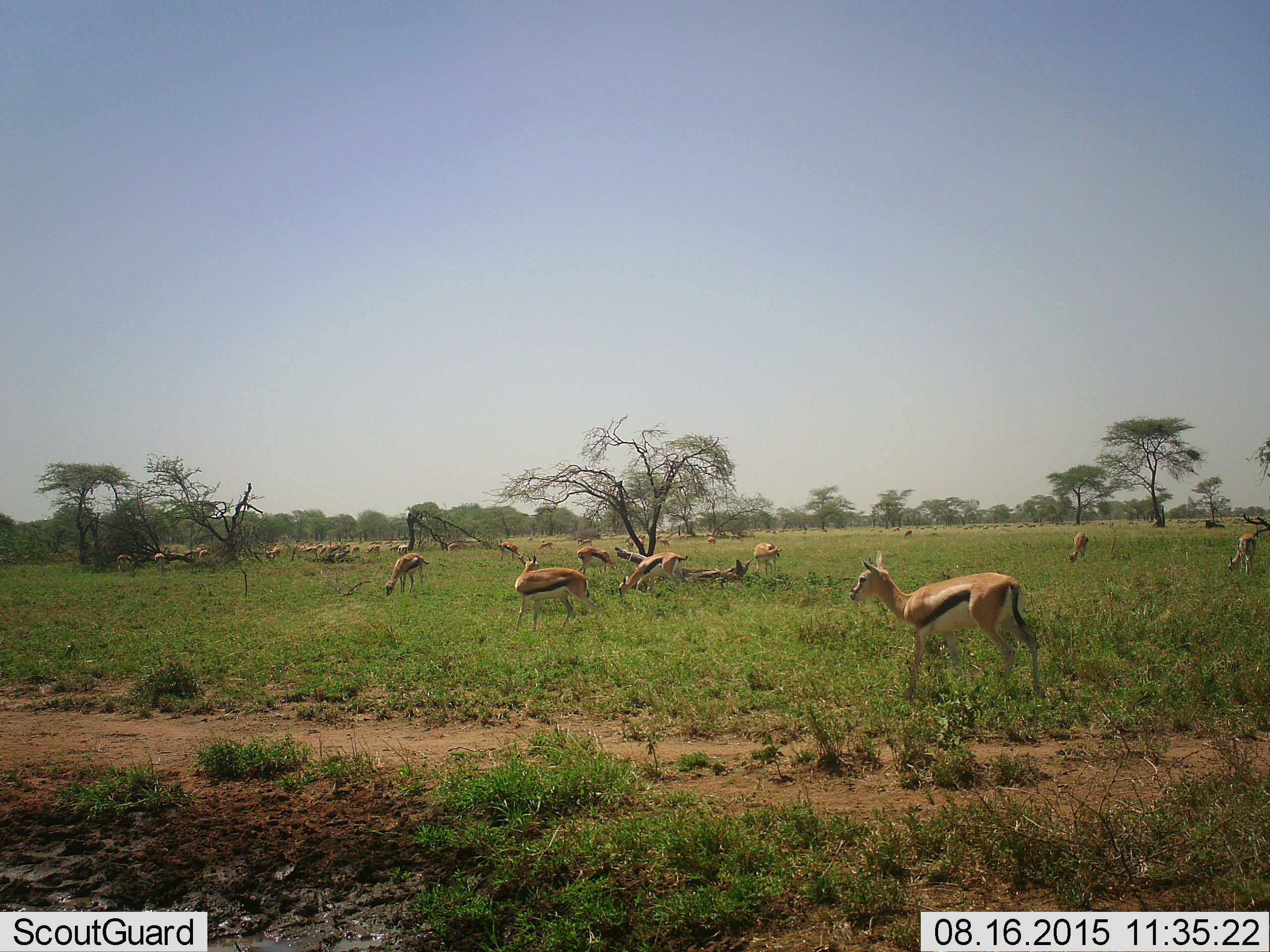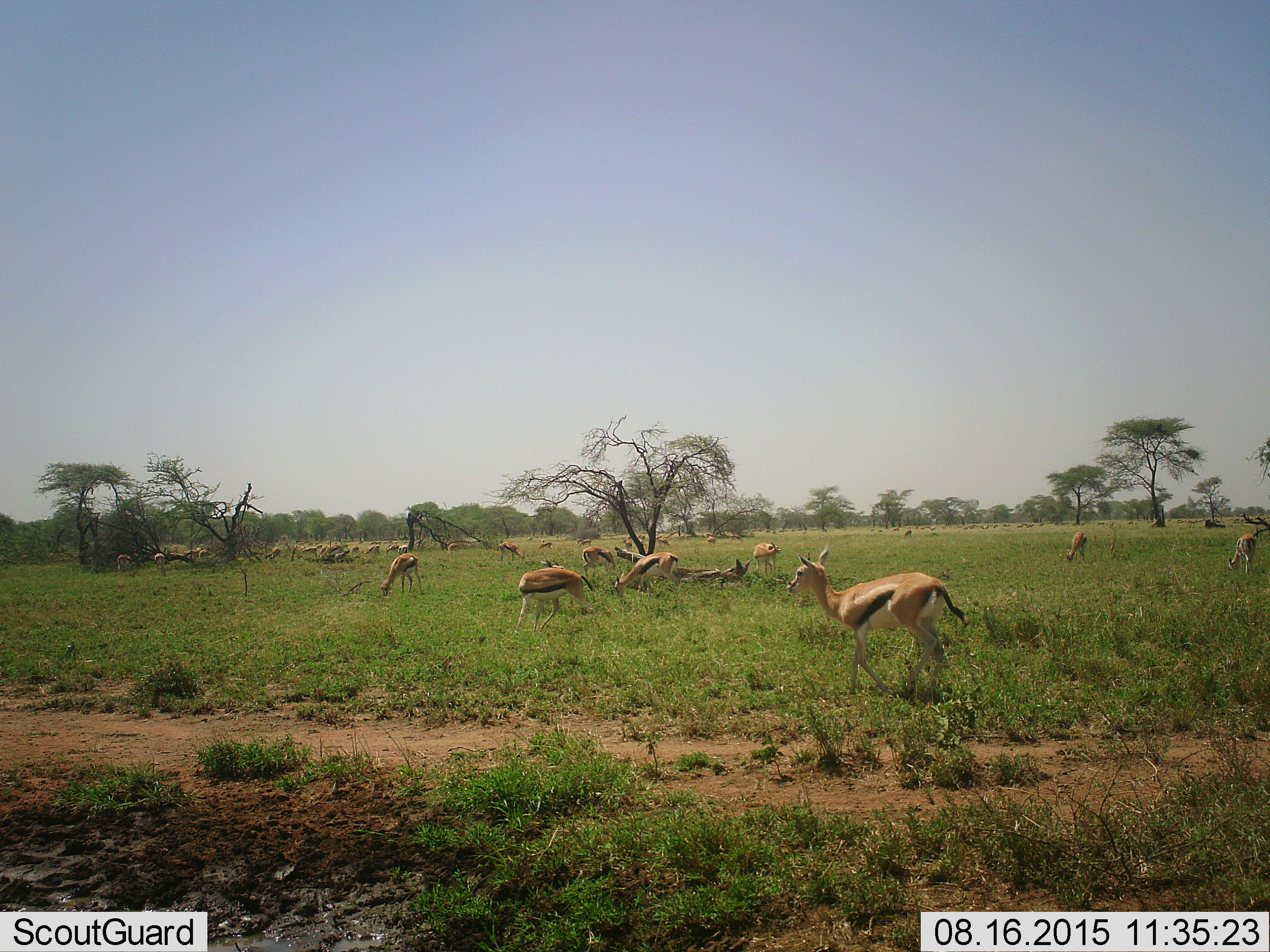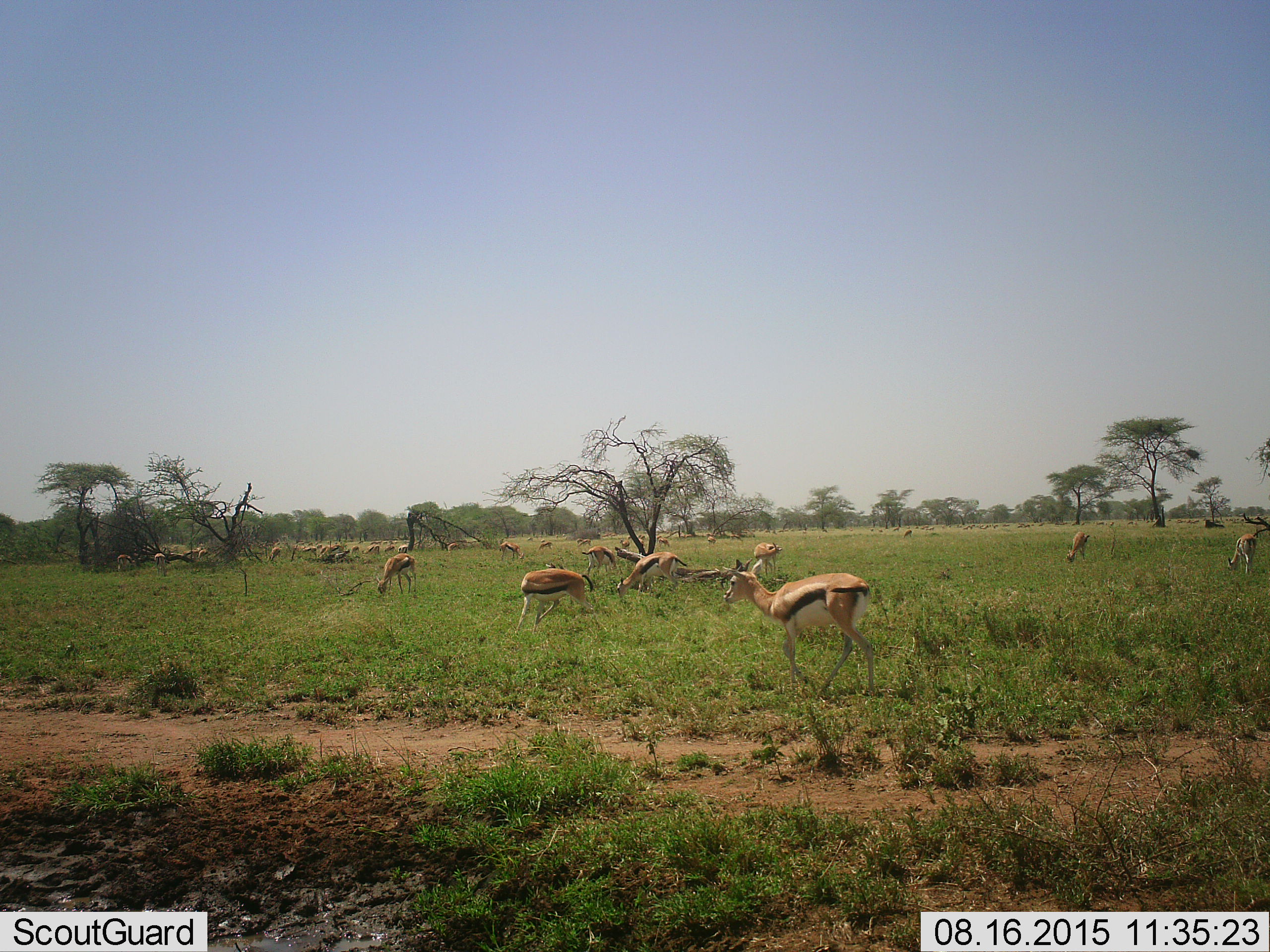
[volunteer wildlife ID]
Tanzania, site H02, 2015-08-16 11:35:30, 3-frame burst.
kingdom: Animalia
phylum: Chordata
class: Mammalia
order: Artiodactyla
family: Bovidae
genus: Eudorcas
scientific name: Eudorcas thomsonii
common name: thomson's gazelle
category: gazellethomsons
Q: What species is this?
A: Gazellethomsons (thomson's gazelle) (Eudorcas thomsonii).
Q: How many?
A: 51+.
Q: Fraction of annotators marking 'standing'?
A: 100%.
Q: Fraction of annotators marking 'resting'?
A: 44%.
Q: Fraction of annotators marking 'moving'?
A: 100%.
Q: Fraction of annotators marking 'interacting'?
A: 11%.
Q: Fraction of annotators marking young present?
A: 22%.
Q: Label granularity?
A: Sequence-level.